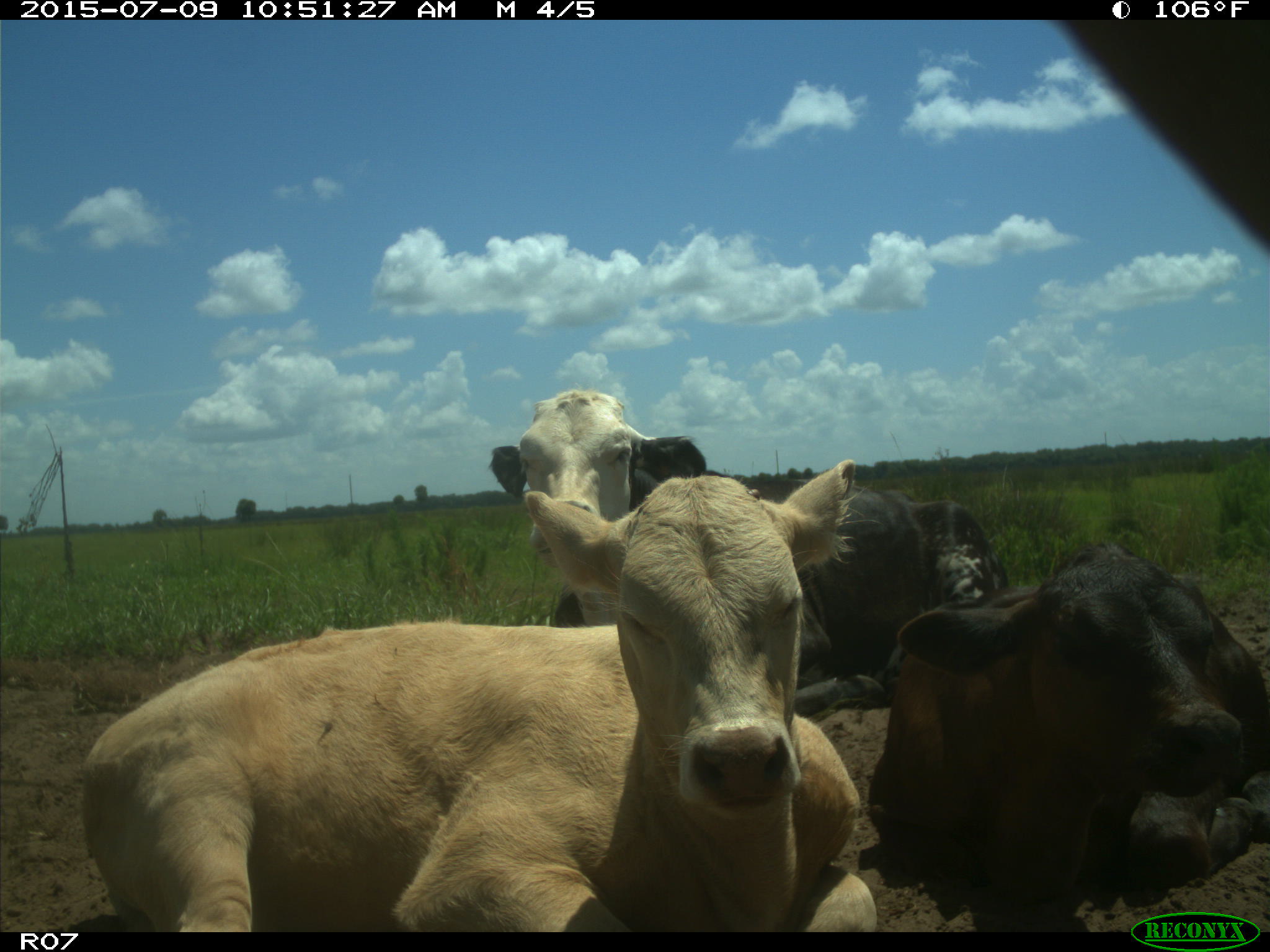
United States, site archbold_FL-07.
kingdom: Animalia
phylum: Chordata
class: Mammalia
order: Artiodactyla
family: Bovidae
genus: Bos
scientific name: Bos taurus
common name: domestic cow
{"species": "Bos taurus (domestic cow)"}